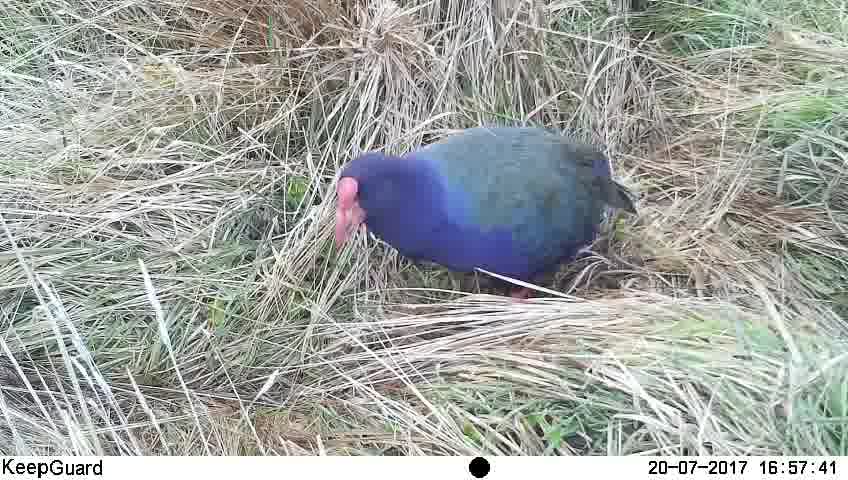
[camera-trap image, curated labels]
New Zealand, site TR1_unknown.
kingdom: Animalia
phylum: Chordata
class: Aves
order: Gruiformes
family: Rallidae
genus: Porphyrio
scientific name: Porphyrio mantelli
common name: takahe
Takahe (Porphyrio mantelli).